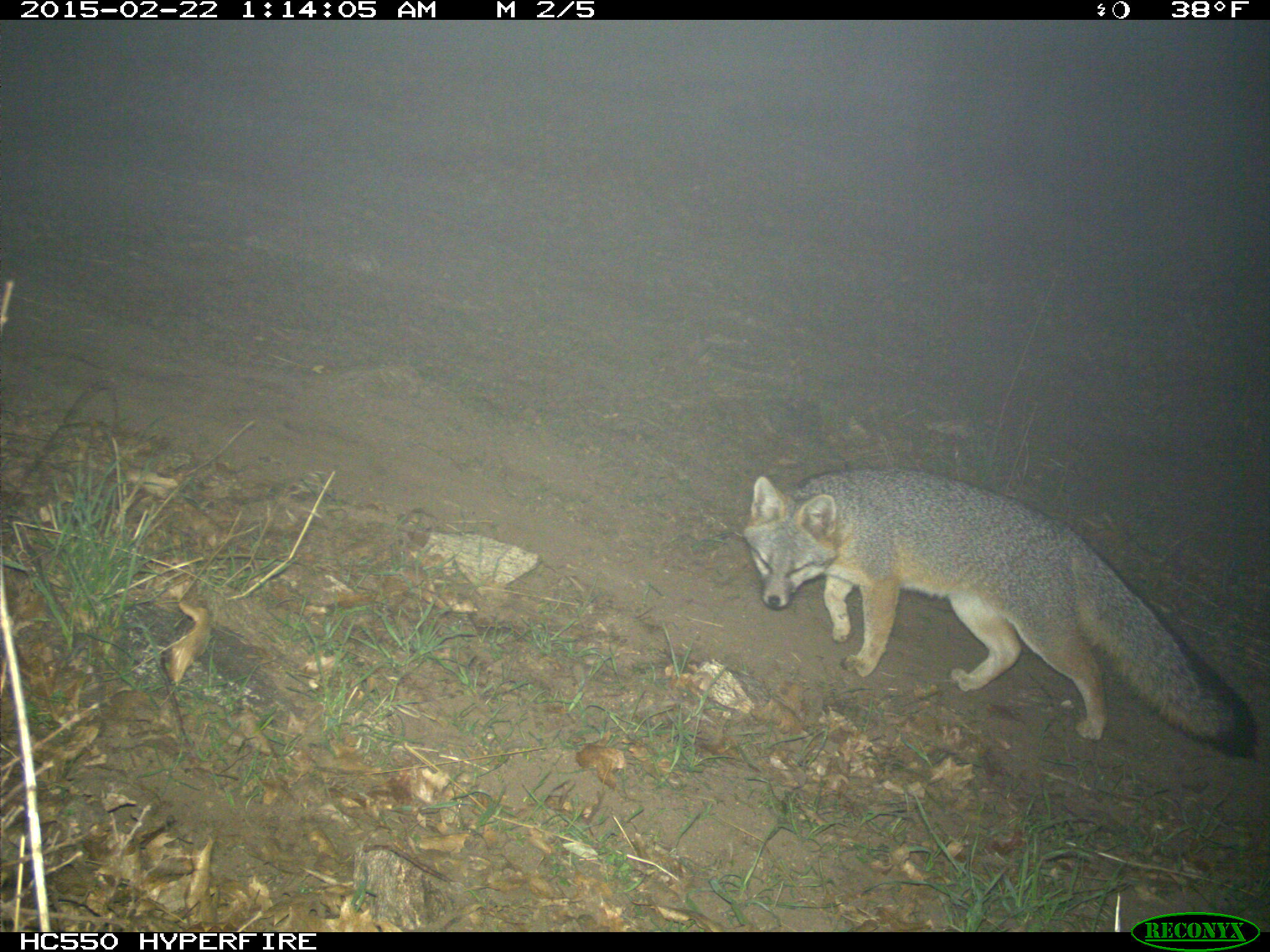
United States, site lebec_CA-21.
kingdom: Animalia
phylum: Chordata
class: Mammalia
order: Carnivora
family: Canidae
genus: Urocyon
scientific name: Urocyon cinereoargenteus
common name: gray fox